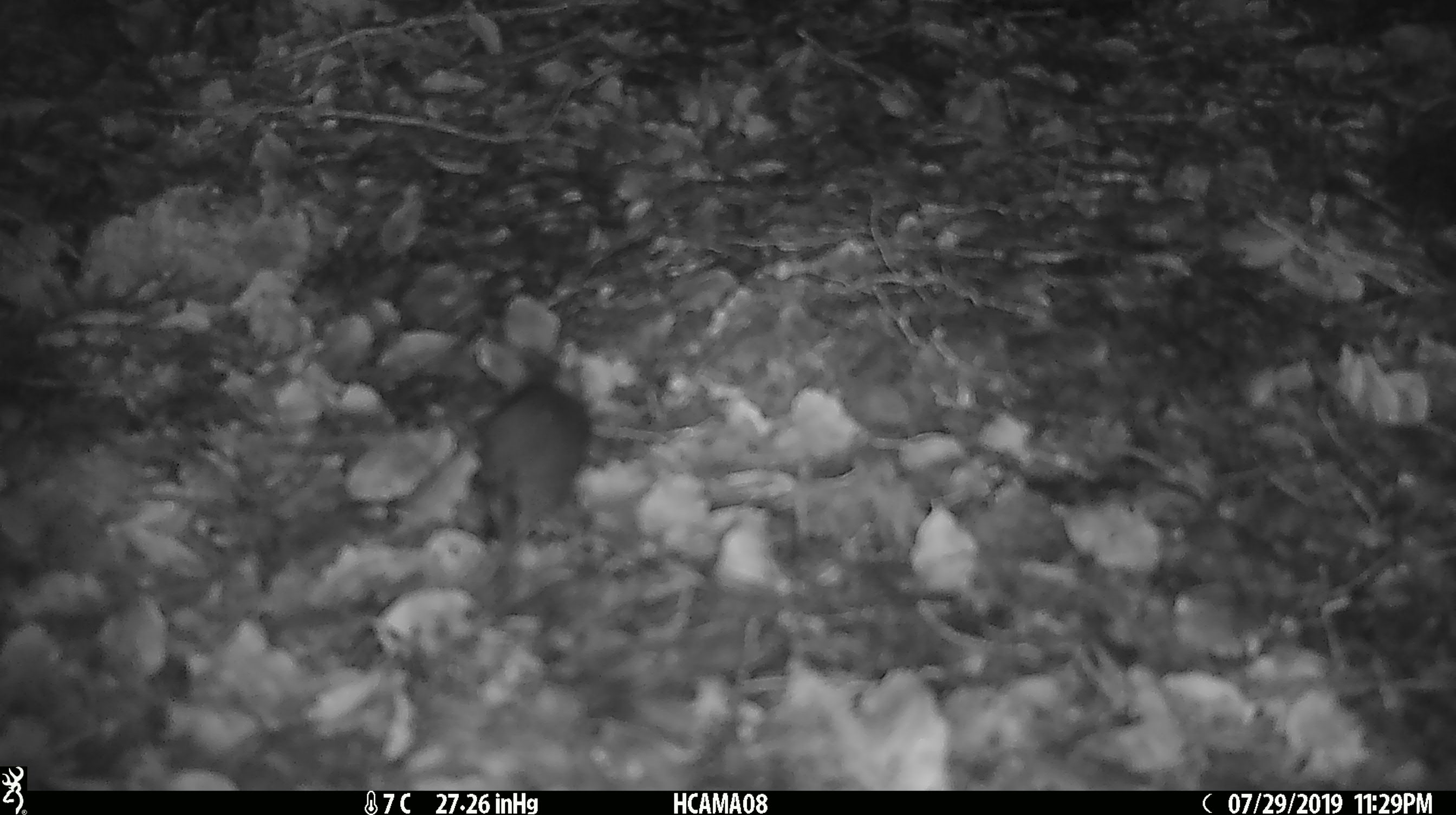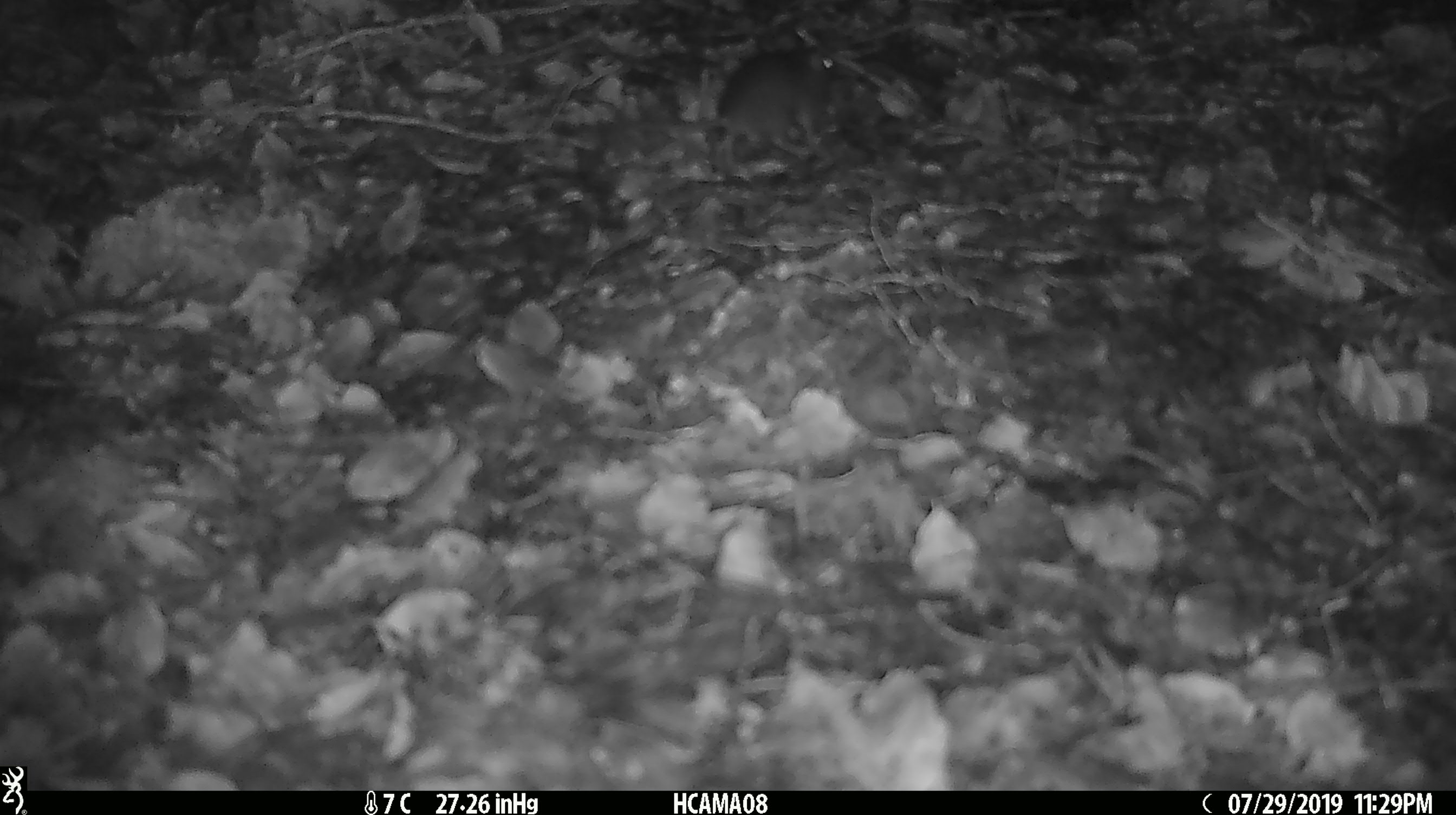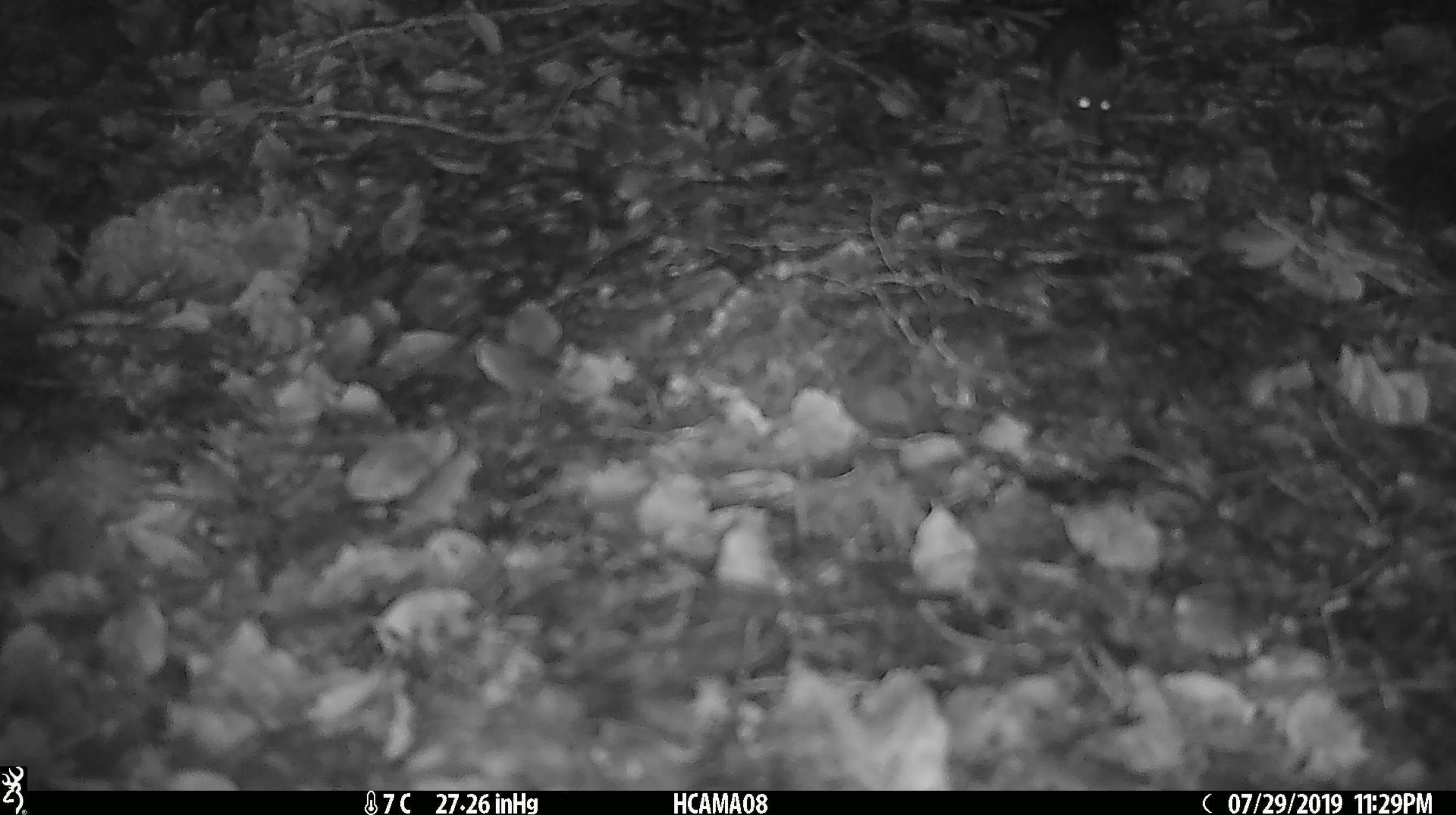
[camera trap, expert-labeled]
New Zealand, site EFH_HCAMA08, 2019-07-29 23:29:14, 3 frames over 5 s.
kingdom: Animalia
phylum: Chordata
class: Mammalia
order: Rodentia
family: Muridae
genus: Mus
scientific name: Mus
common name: mouse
Mouse (Mus).